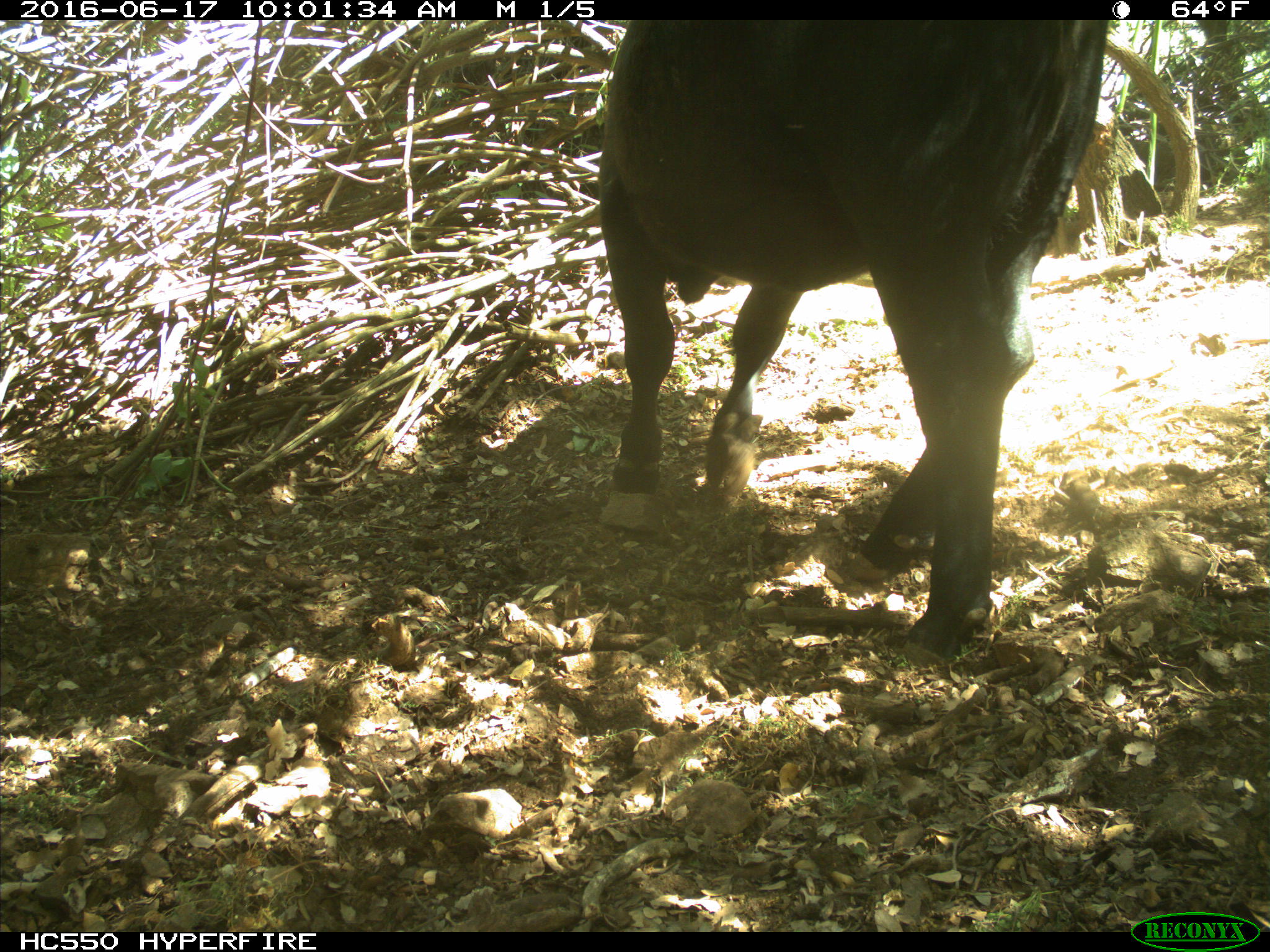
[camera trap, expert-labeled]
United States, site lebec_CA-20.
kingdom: Animalia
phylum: Chordata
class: Mammalia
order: Artiodactyla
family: Bovidae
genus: Bos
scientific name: Bos taurus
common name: domestic cow